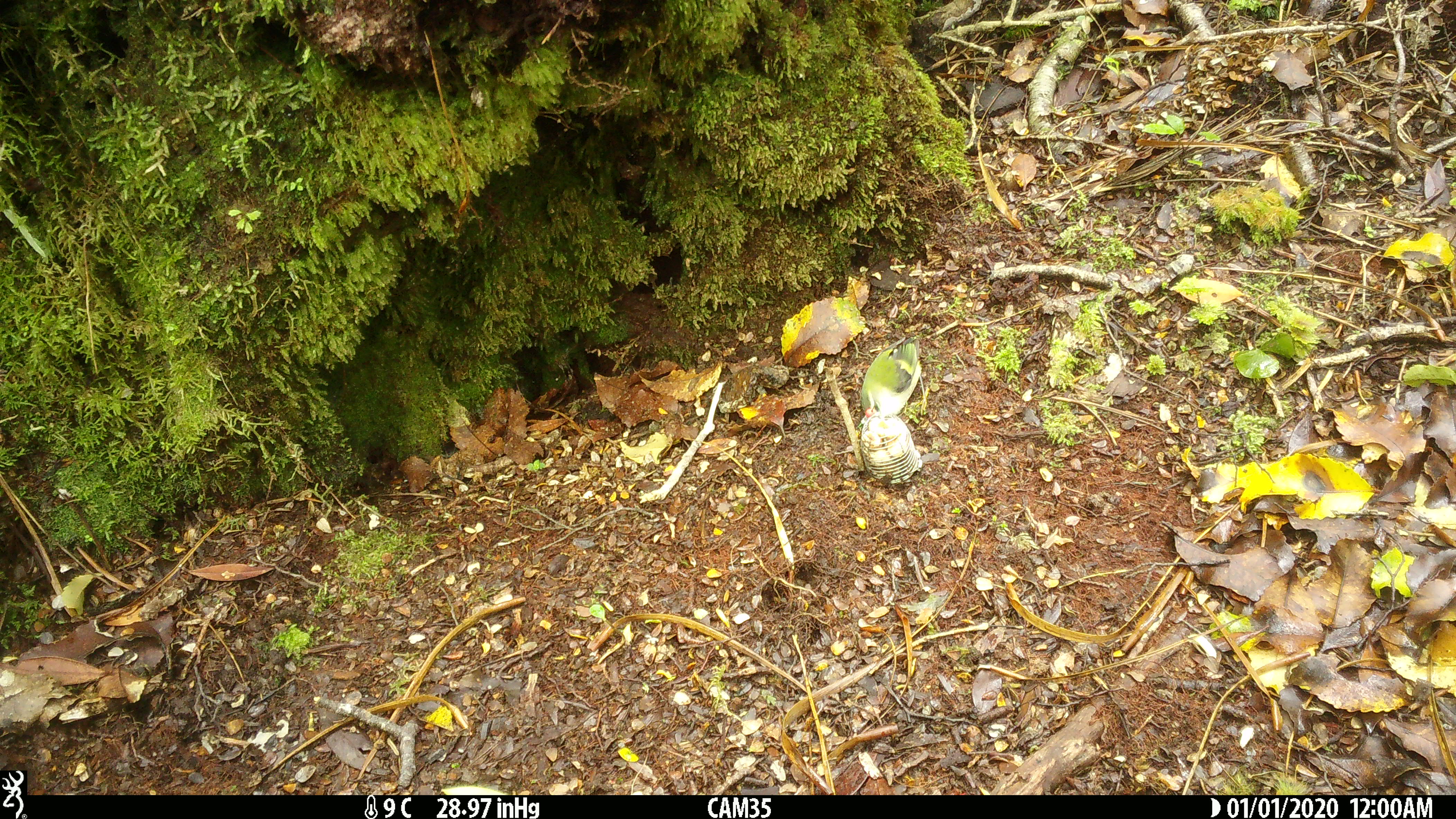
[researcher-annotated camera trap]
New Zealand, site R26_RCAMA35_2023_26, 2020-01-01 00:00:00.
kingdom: Animalia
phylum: Chordata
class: Aves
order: Passeriformes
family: Acanthisittidae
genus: Acanthisitta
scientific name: Acanthisitta chloris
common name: rifleman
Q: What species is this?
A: Rifleman (Acanthisitta chloris).